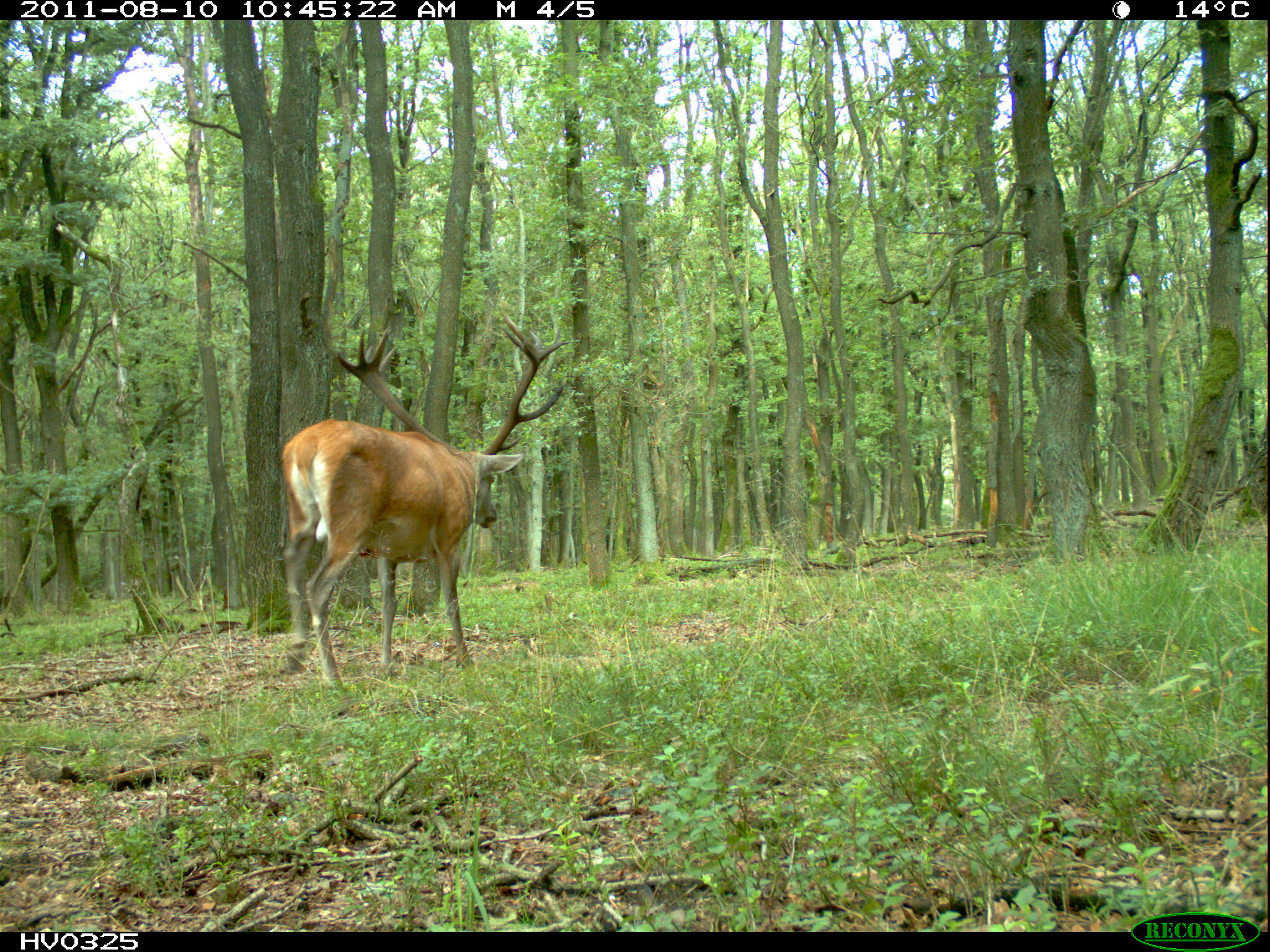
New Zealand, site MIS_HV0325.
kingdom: Animalia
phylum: Chordata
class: Mammalia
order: Artiodactyla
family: Cervidae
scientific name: Cervidae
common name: deer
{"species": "deer (Cervidae)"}